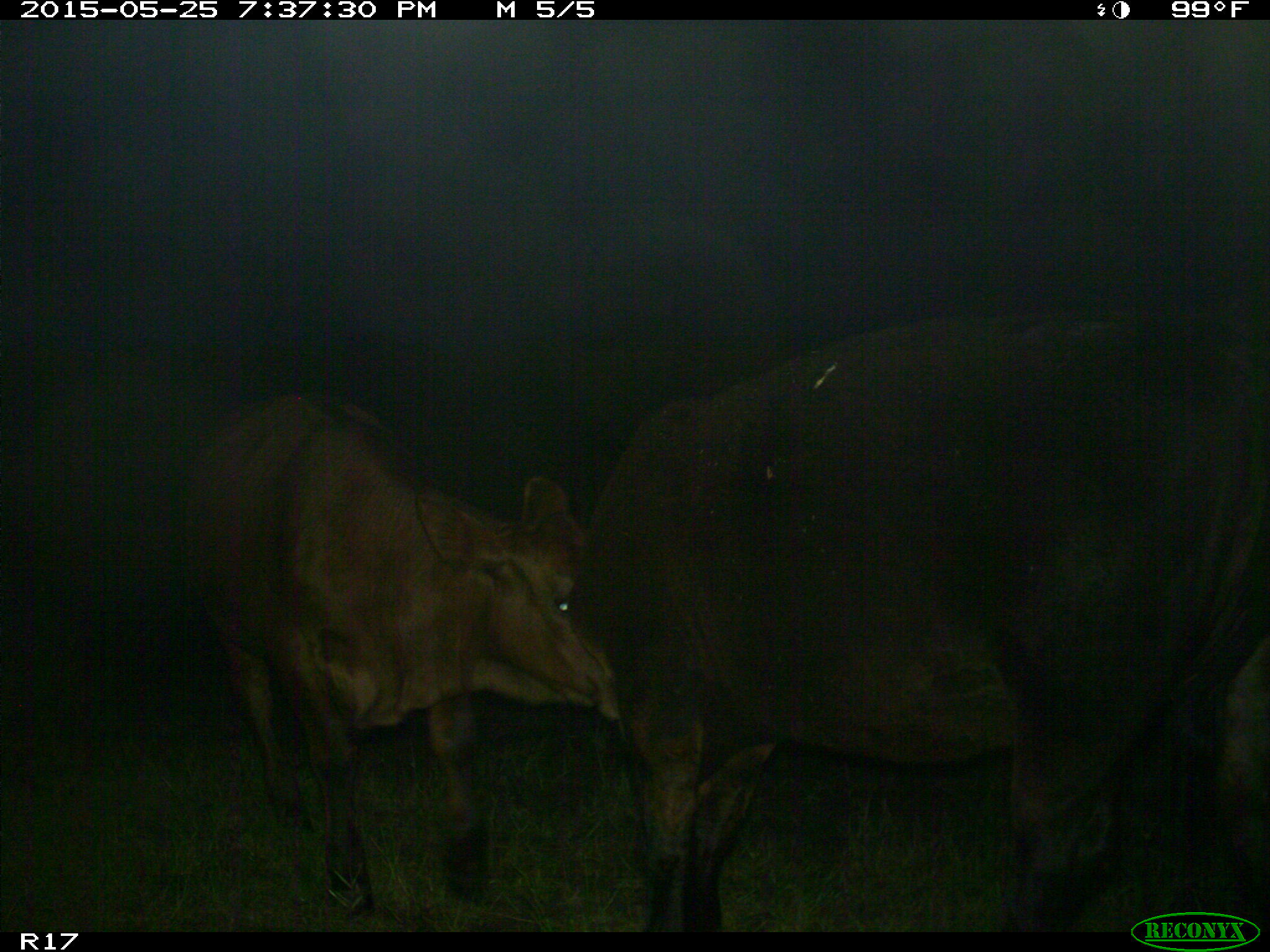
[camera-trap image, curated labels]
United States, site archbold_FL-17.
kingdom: Animalia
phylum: Chordata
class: Mammalia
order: Artiodactyla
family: Bovidae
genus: Bos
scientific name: Bos taurus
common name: domestic cow